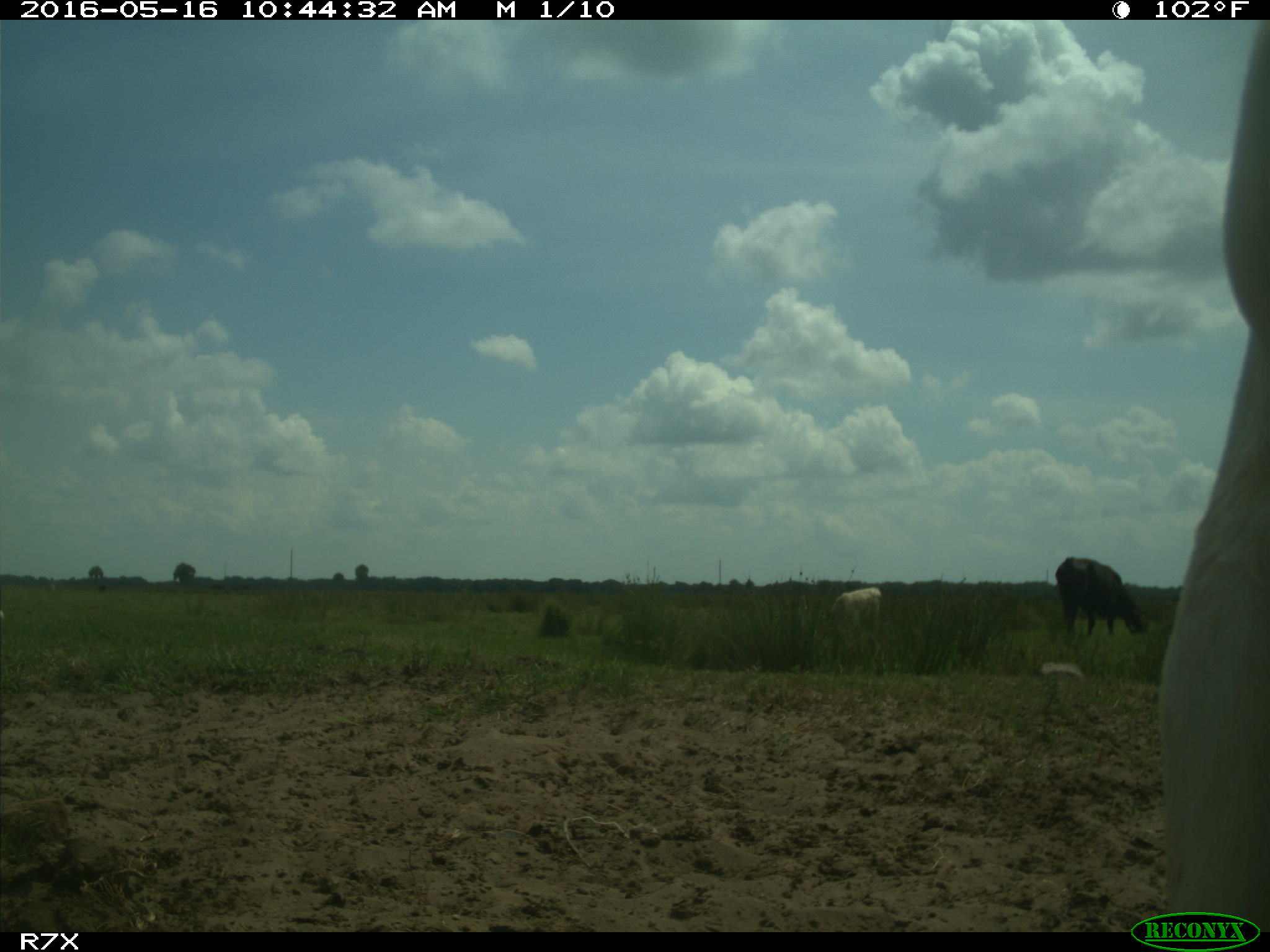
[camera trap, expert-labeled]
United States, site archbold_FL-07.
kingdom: Animalia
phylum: Chordata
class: Mammalia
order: Artiodactyla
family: Bovidae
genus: Bos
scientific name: Bos taurus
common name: domestic cow